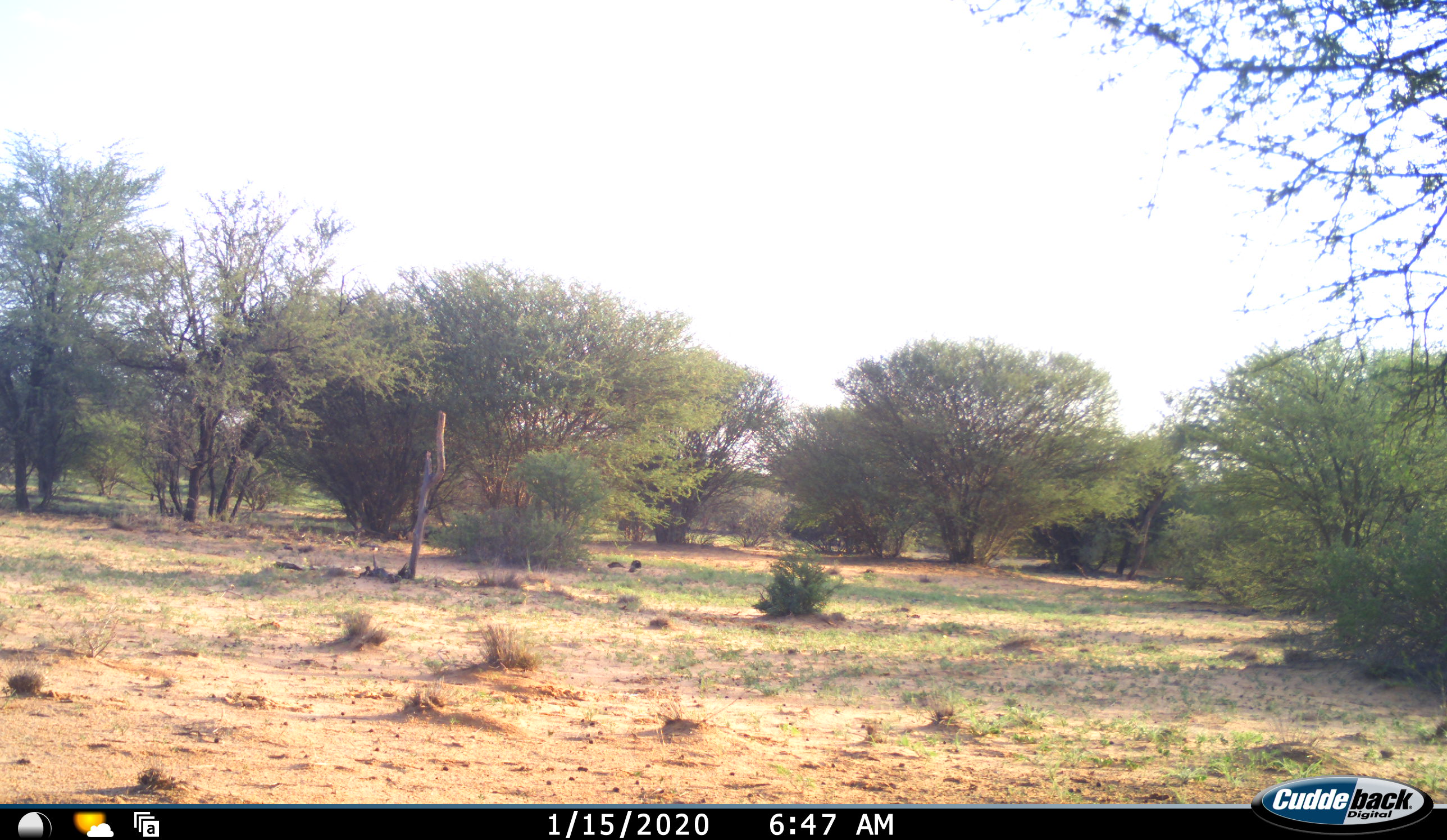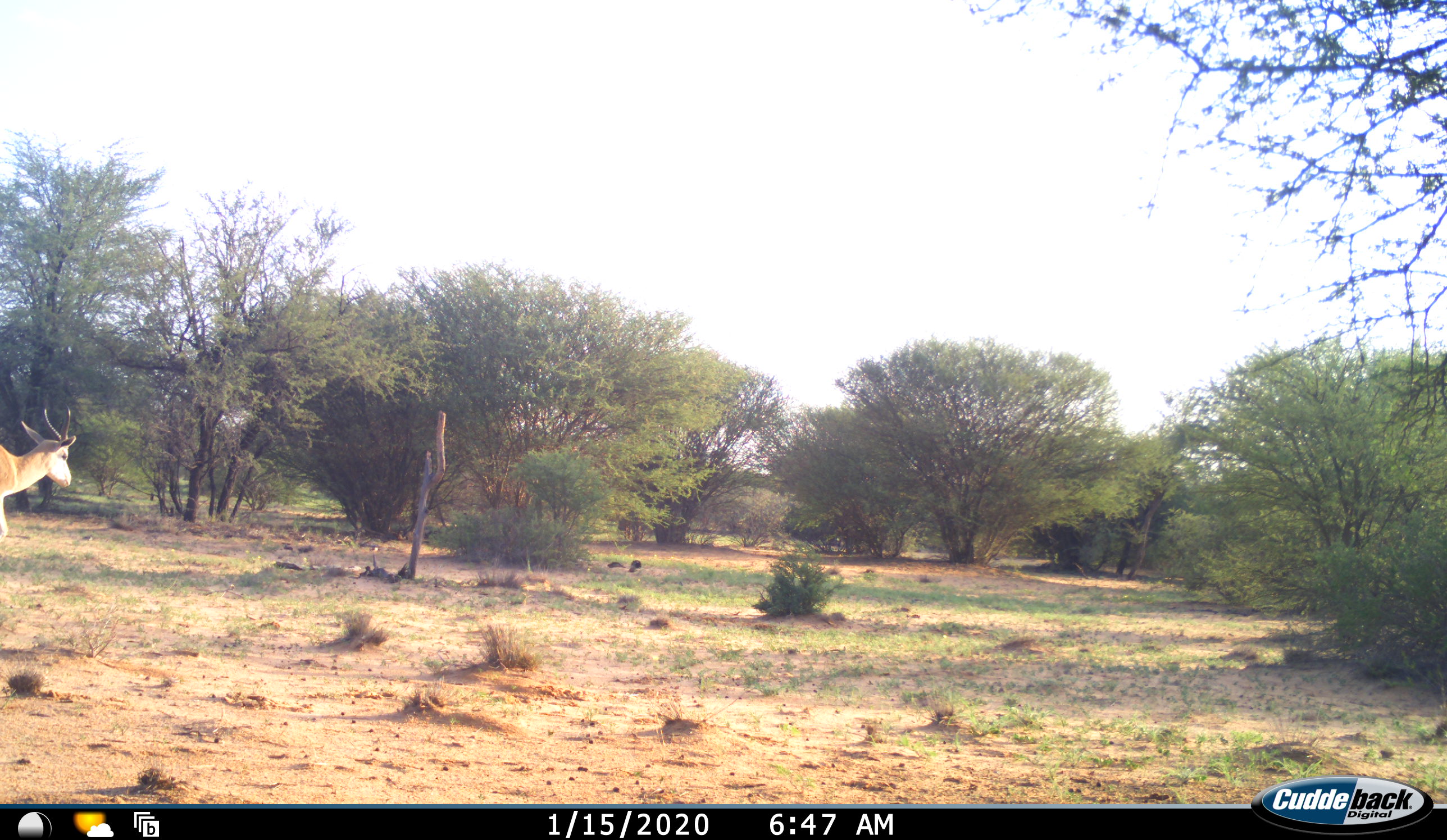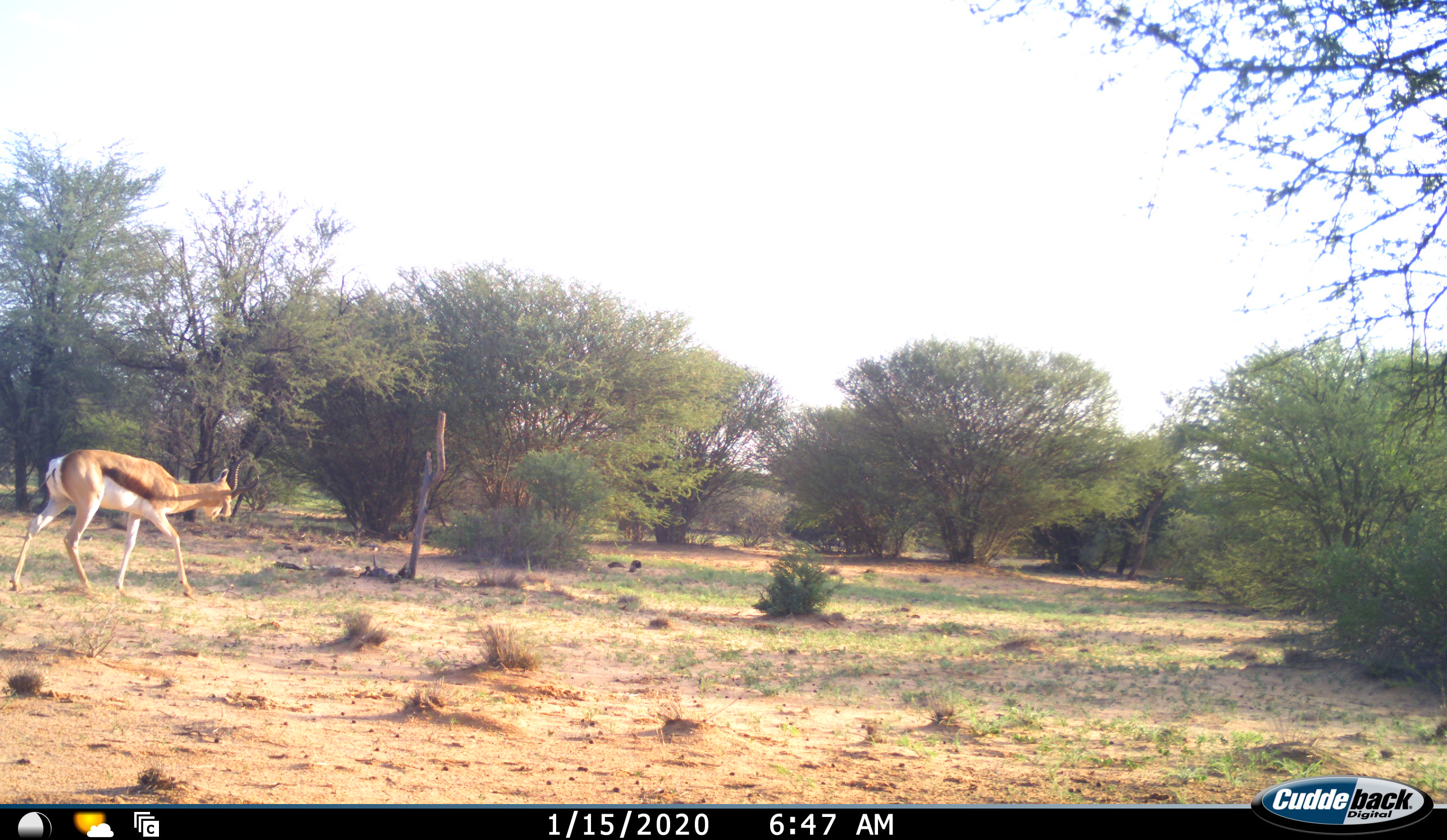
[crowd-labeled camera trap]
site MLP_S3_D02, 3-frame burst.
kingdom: Animalia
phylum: Chordata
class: Mammalia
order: Artiodactyla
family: Bovidae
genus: Antidorcas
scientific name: Antidorcas marsupialis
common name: springbok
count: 1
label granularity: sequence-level